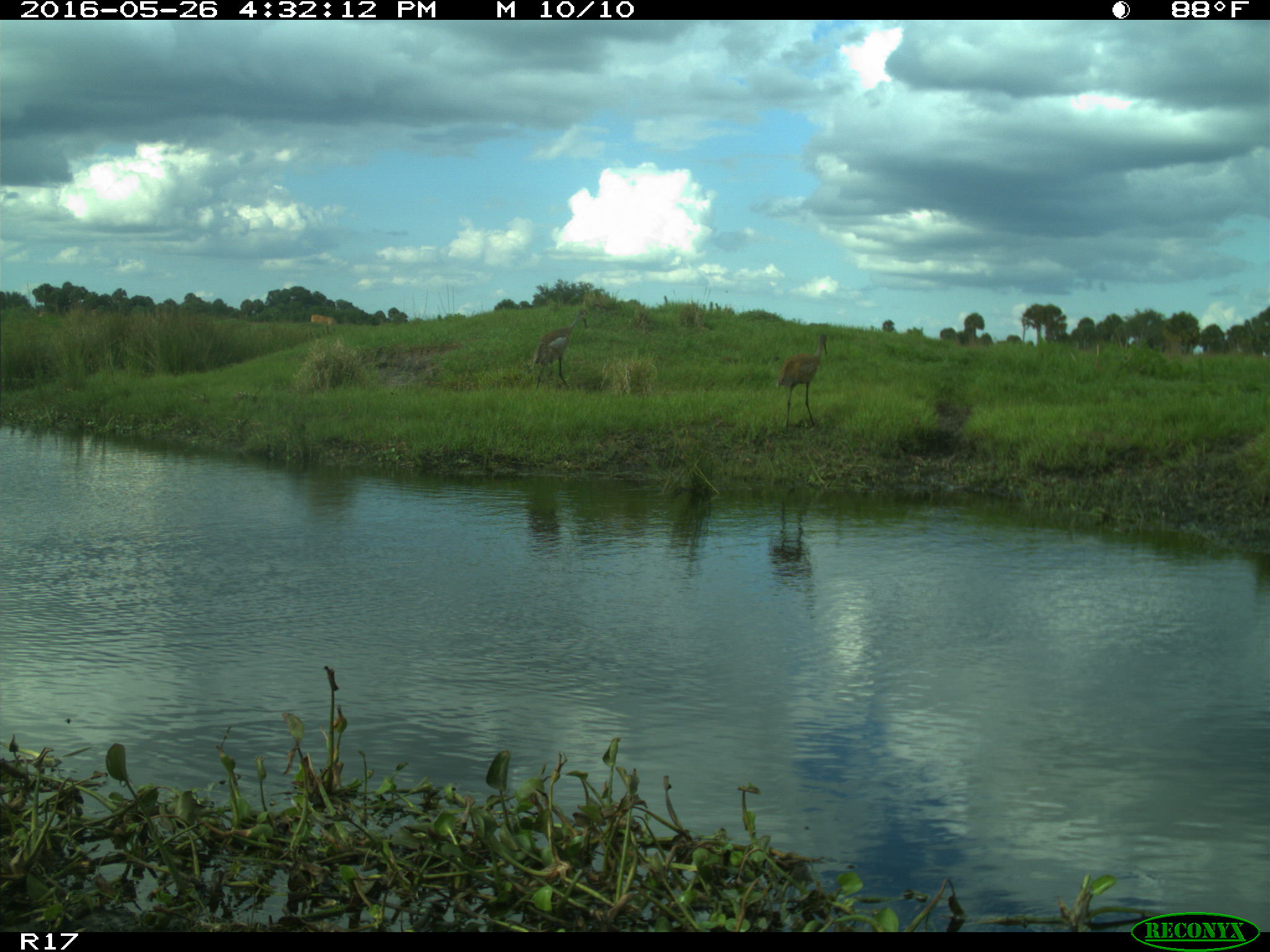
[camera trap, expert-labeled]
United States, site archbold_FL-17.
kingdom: Animalia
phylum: Chordata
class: Mammalia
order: Artiodactyla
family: Bovidae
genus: Bos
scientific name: Bos taurus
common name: domestic cow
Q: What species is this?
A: Bos taurus (domestic cow).